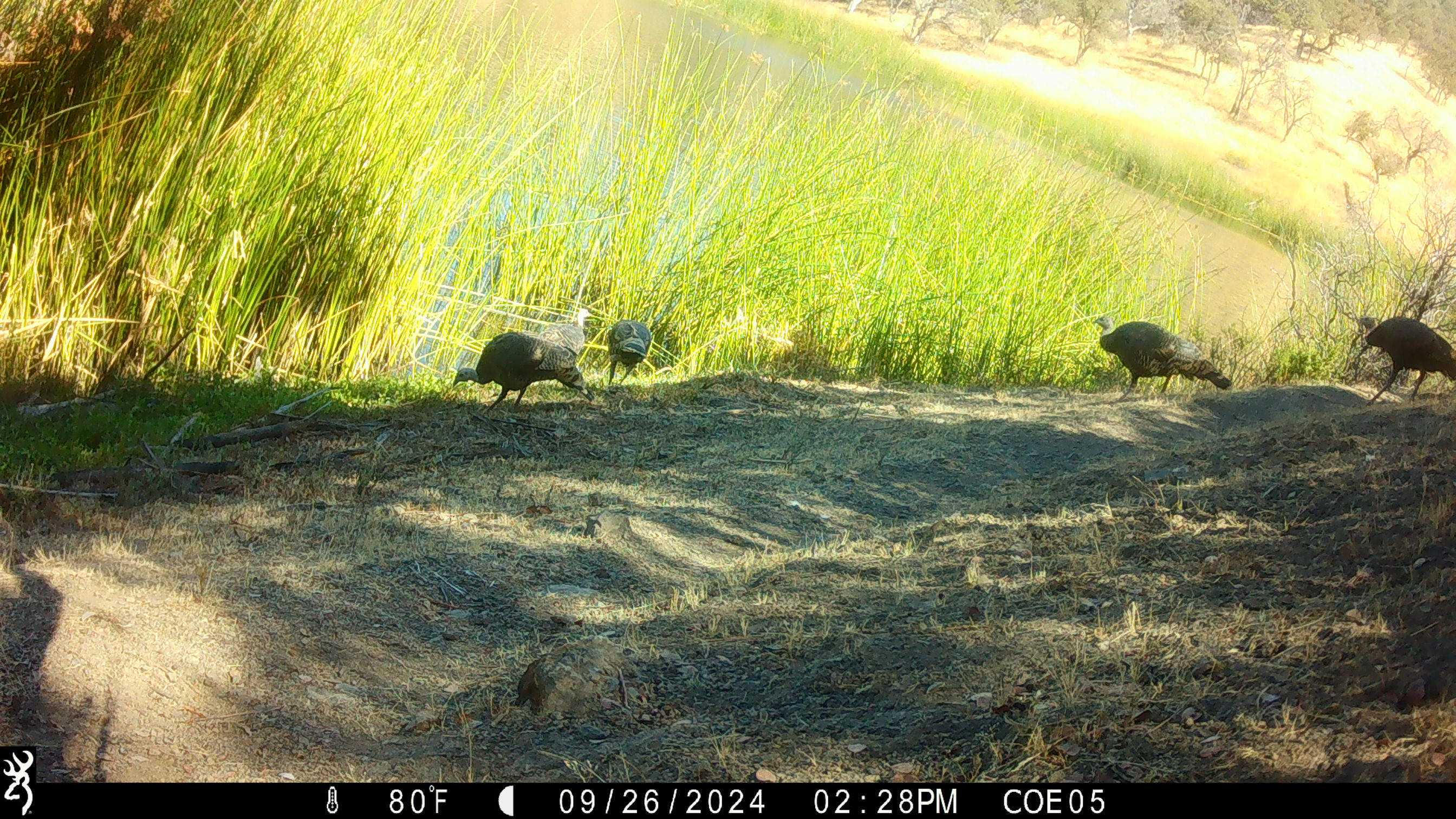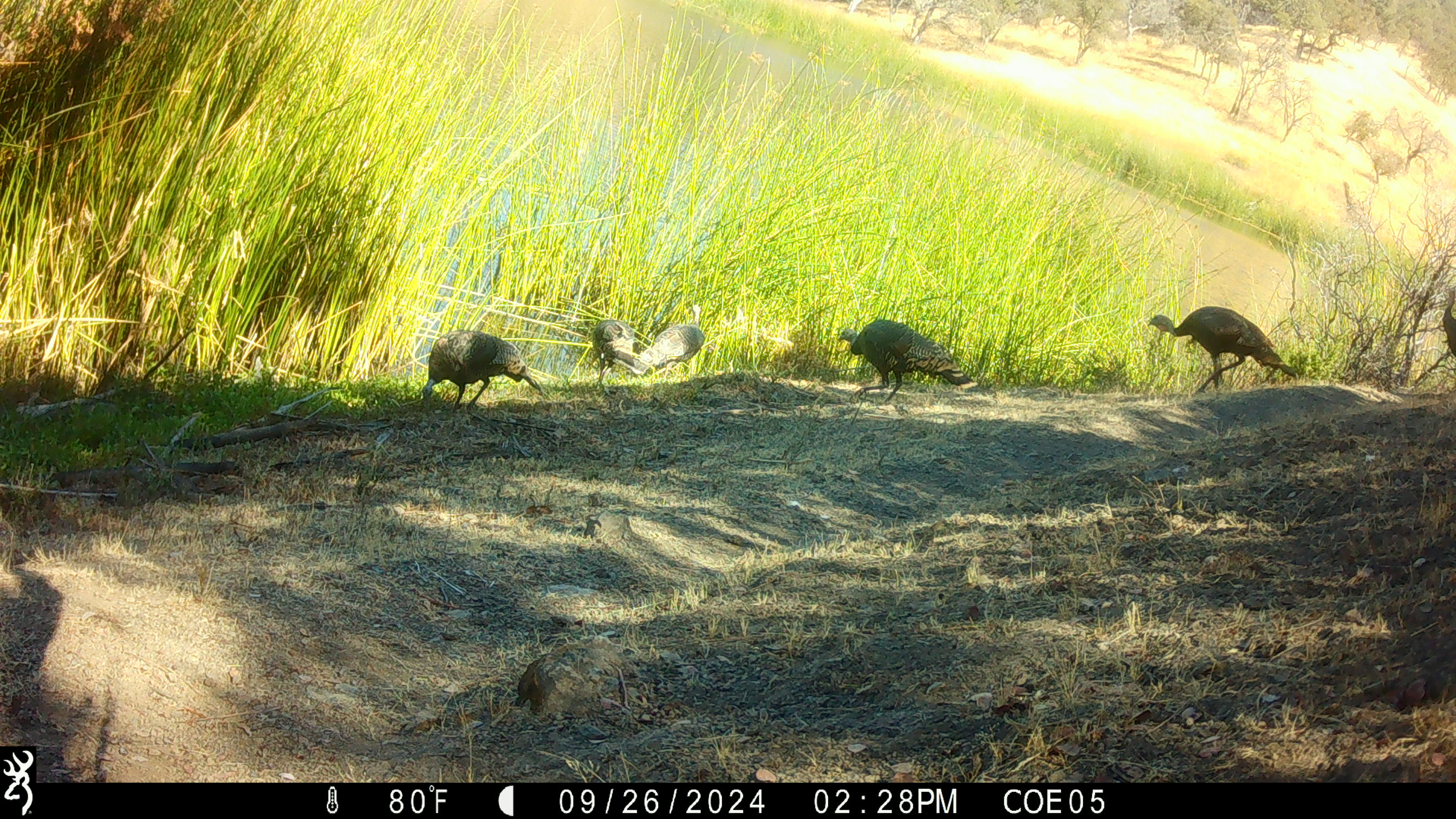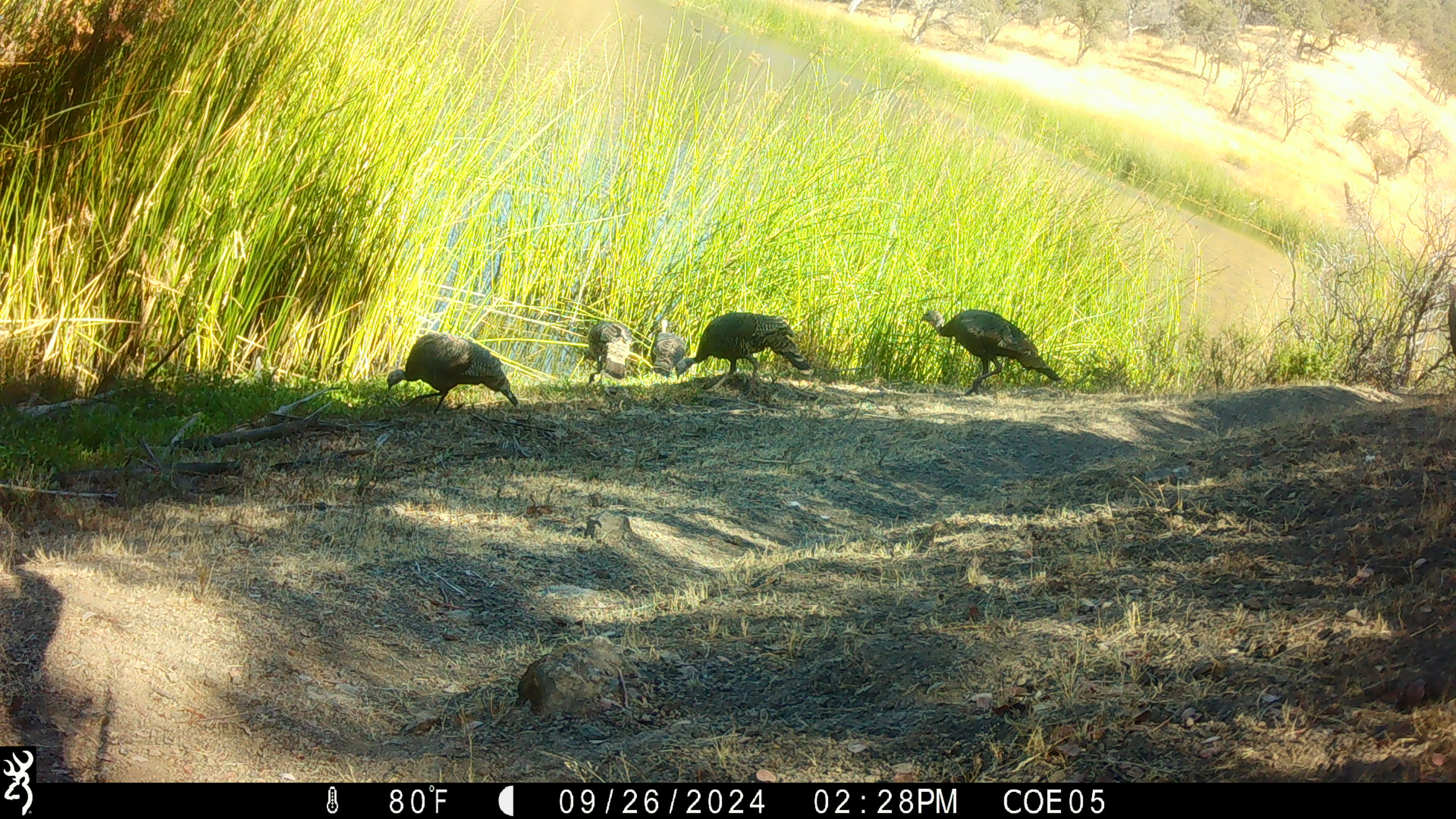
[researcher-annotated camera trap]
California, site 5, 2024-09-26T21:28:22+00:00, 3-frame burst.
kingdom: Animalia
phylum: Chordata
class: Aves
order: Galliformes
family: Phasianidae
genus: Meleagris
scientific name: Meleagris gallopavo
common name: turkey